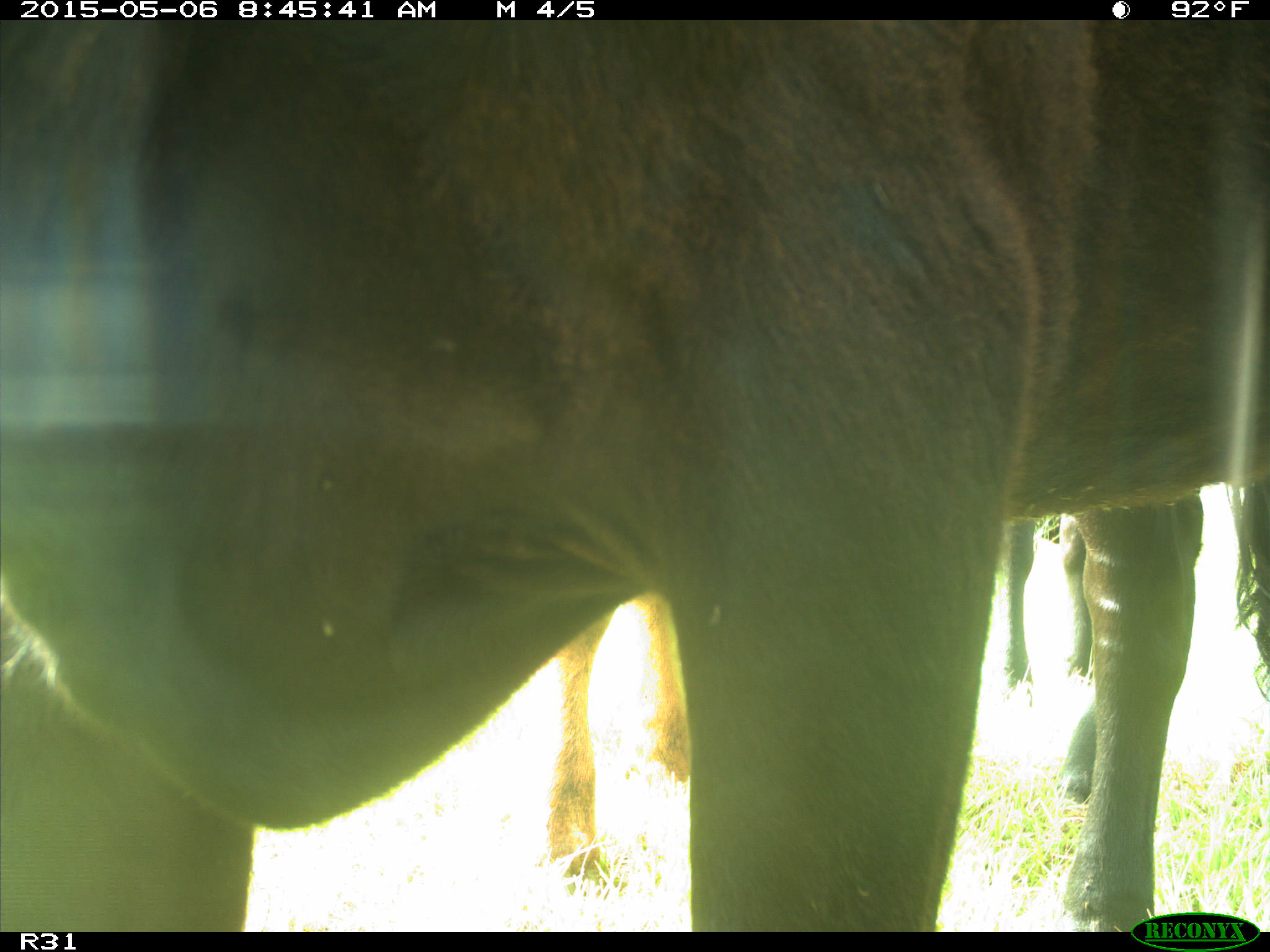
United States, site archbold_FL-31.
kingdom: Animalia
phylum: Chordata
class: Mammalia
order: Artiodactyla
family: Bovidae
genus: Bos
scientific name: Bos taurus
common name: domestic cow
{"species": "Bos taurus (domestic cow)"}